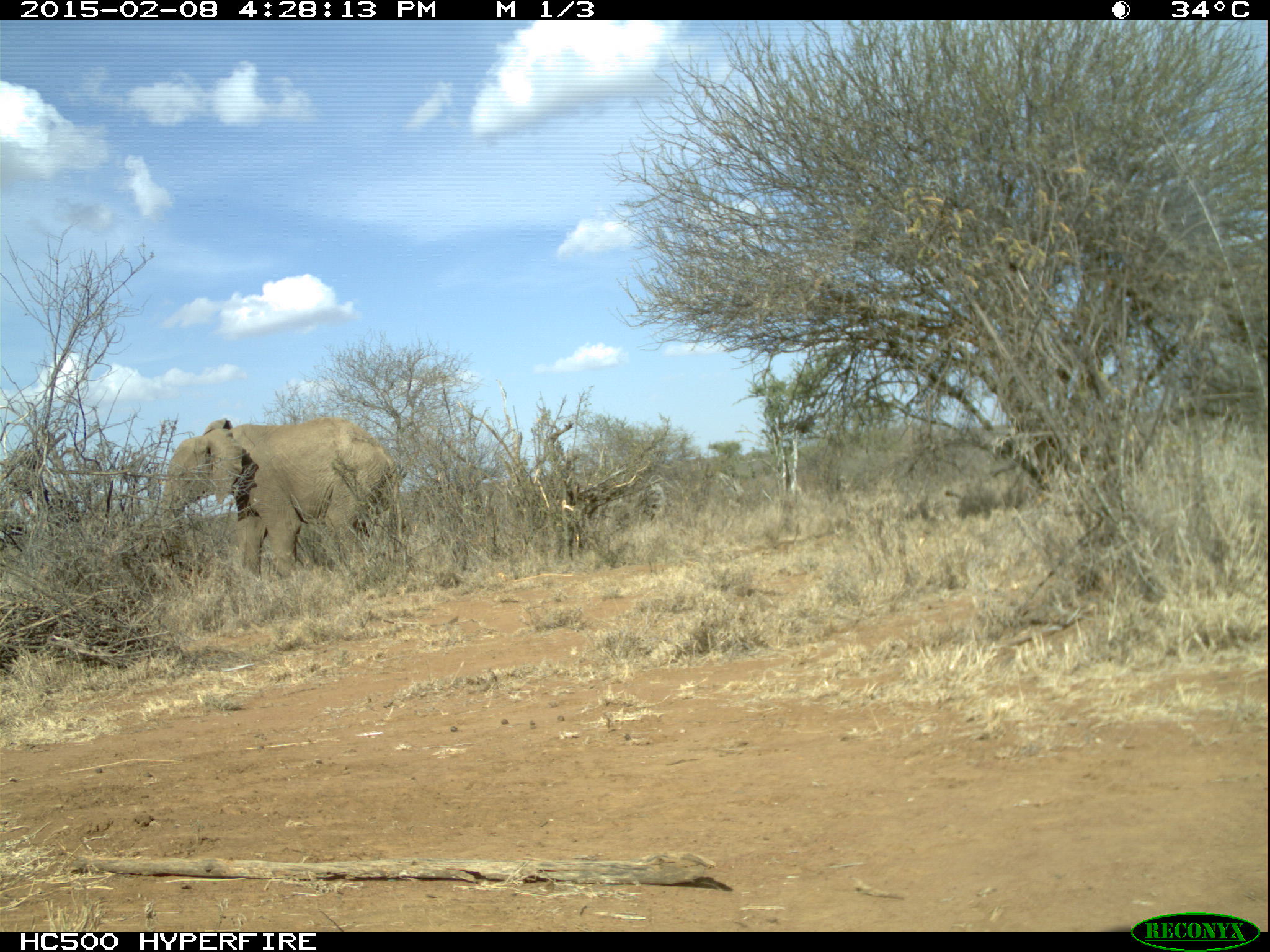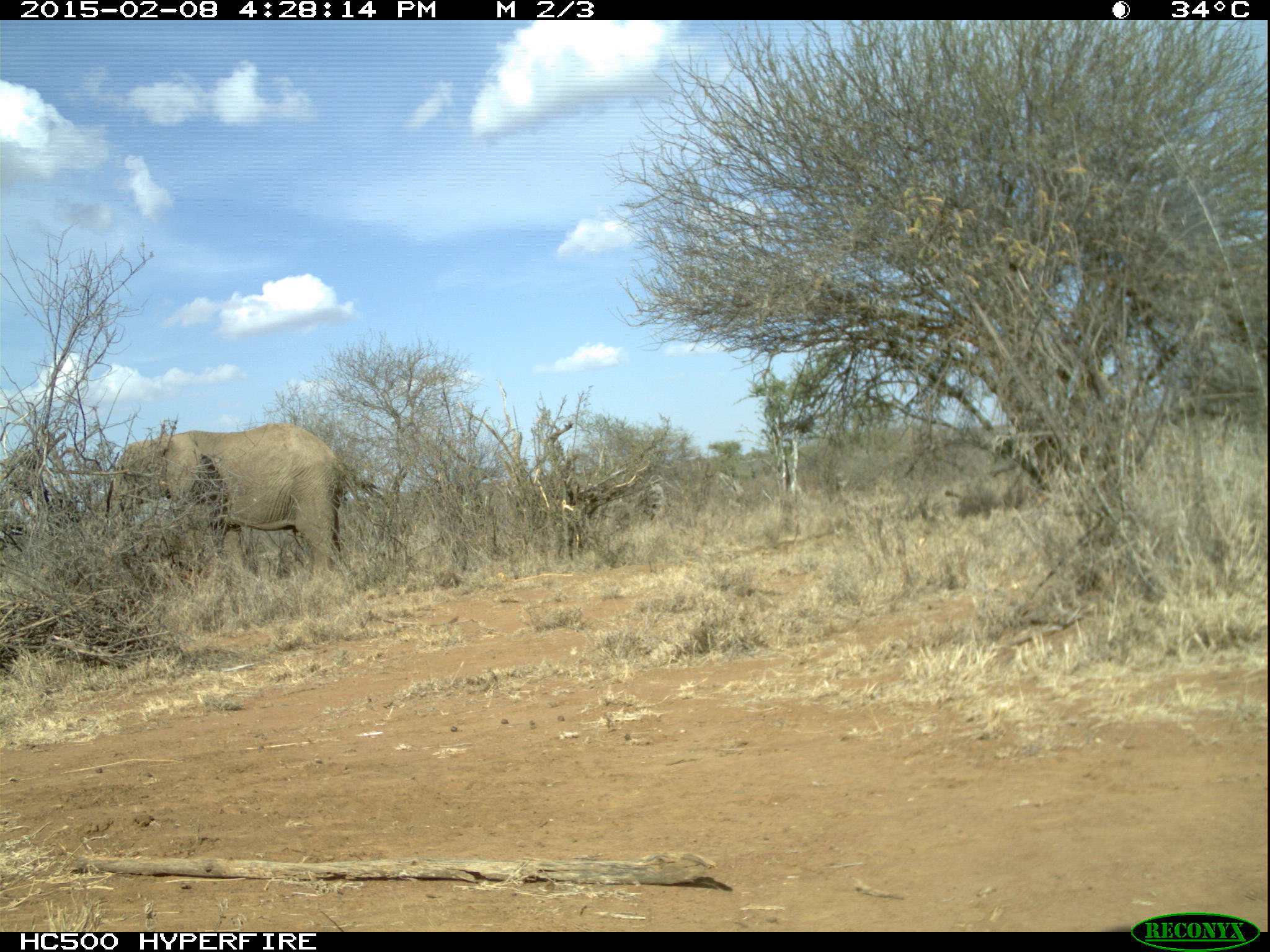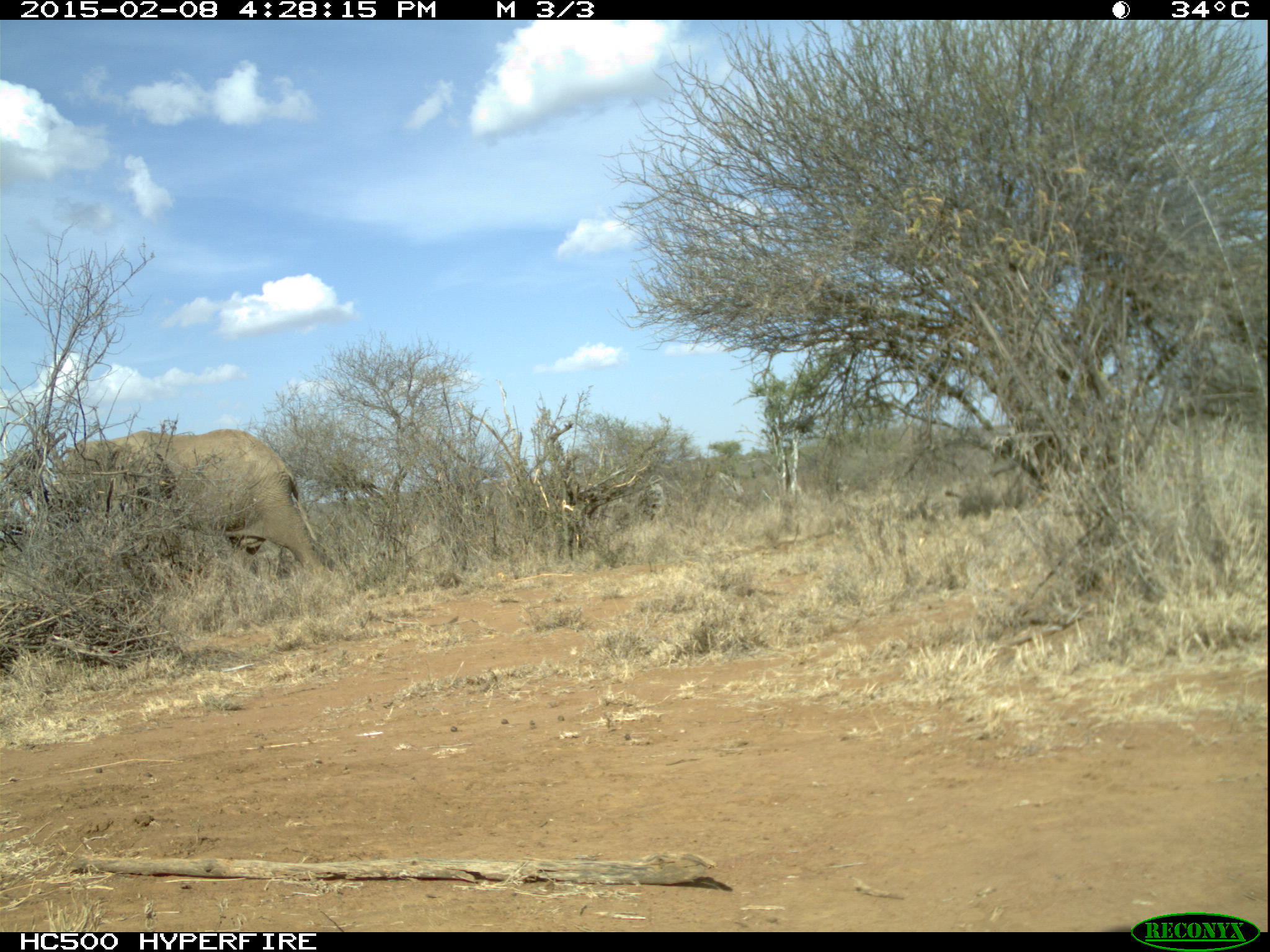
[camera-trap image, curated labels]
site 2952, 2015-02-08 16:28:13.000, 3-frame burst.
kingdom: Animalia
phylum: Chordata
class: Mammalia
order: Proboscidea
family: Elephantidae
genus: Loxodonta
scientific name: Loxodonta africana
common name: african bush elephant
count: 1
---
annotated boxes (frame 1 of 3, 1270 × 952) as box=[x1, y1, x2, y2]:
loxodonta africana: box=[158, 416, 400, 583]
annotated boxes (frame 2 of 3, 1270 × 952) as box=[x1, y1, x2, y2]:
loxodonta africana: box=[109, 423, 349, 590]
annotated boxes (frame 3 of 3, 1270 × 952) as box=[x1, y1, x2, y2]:
loxodonta africana: box=[54, 428, 330, 591]